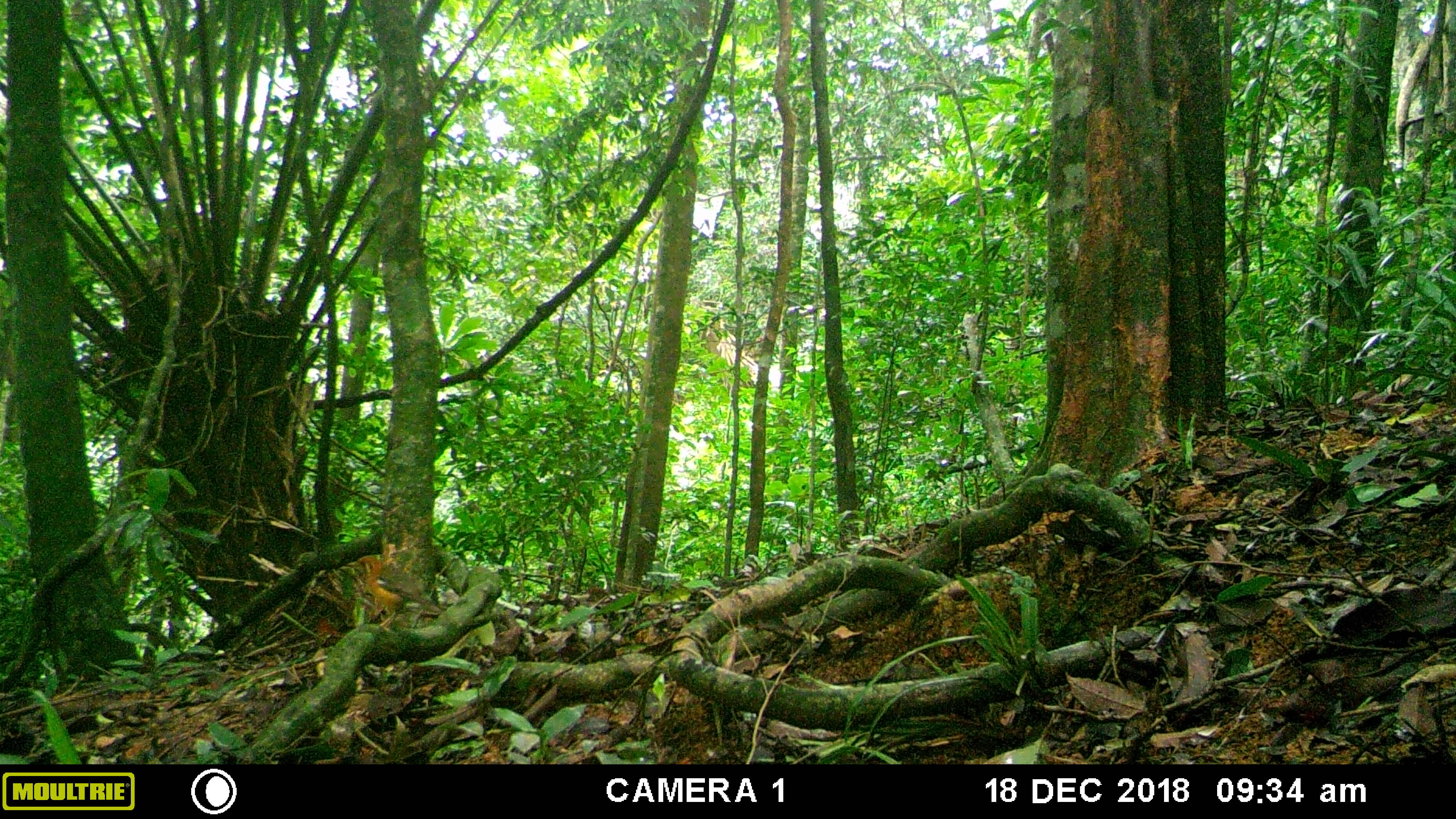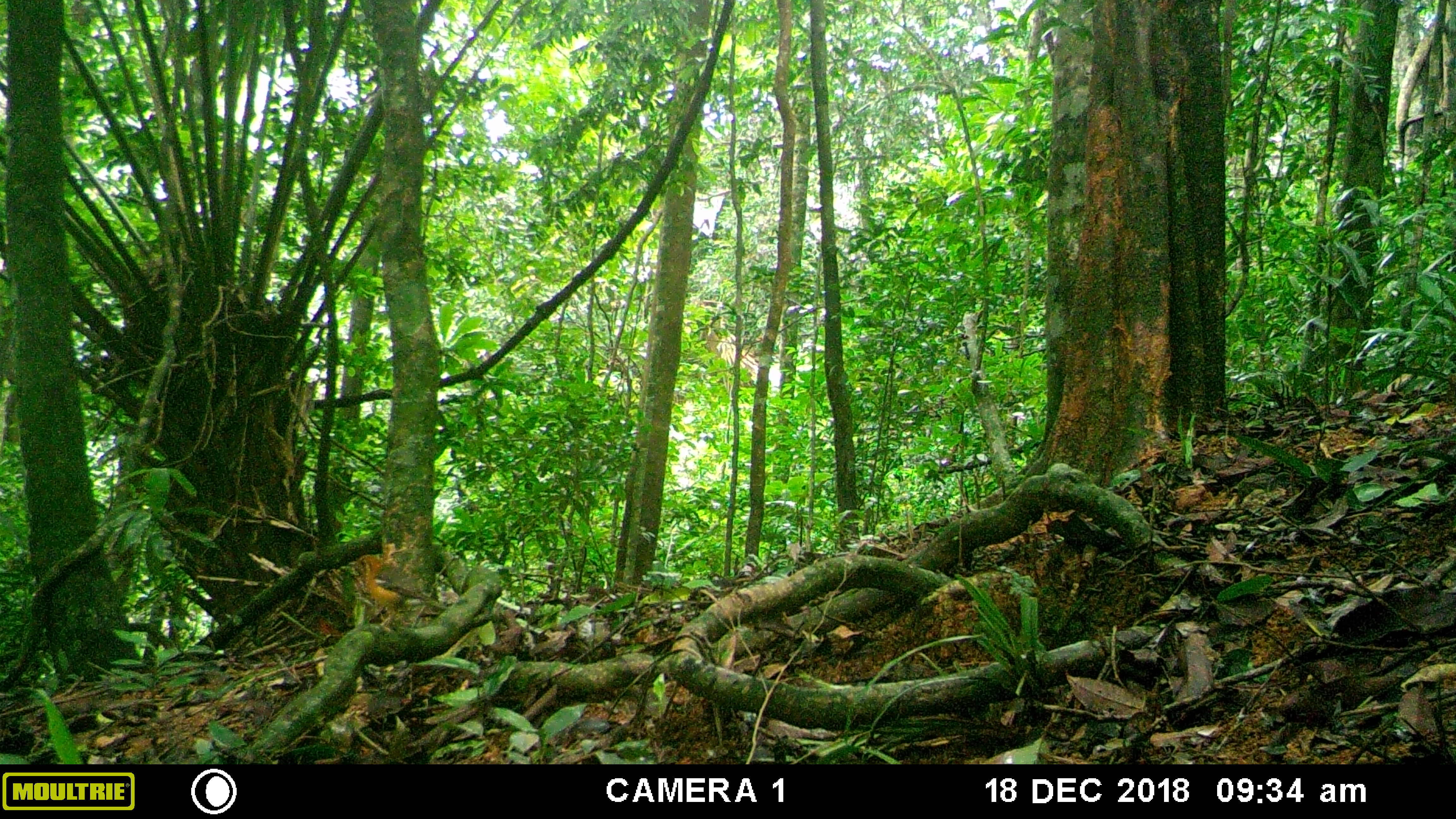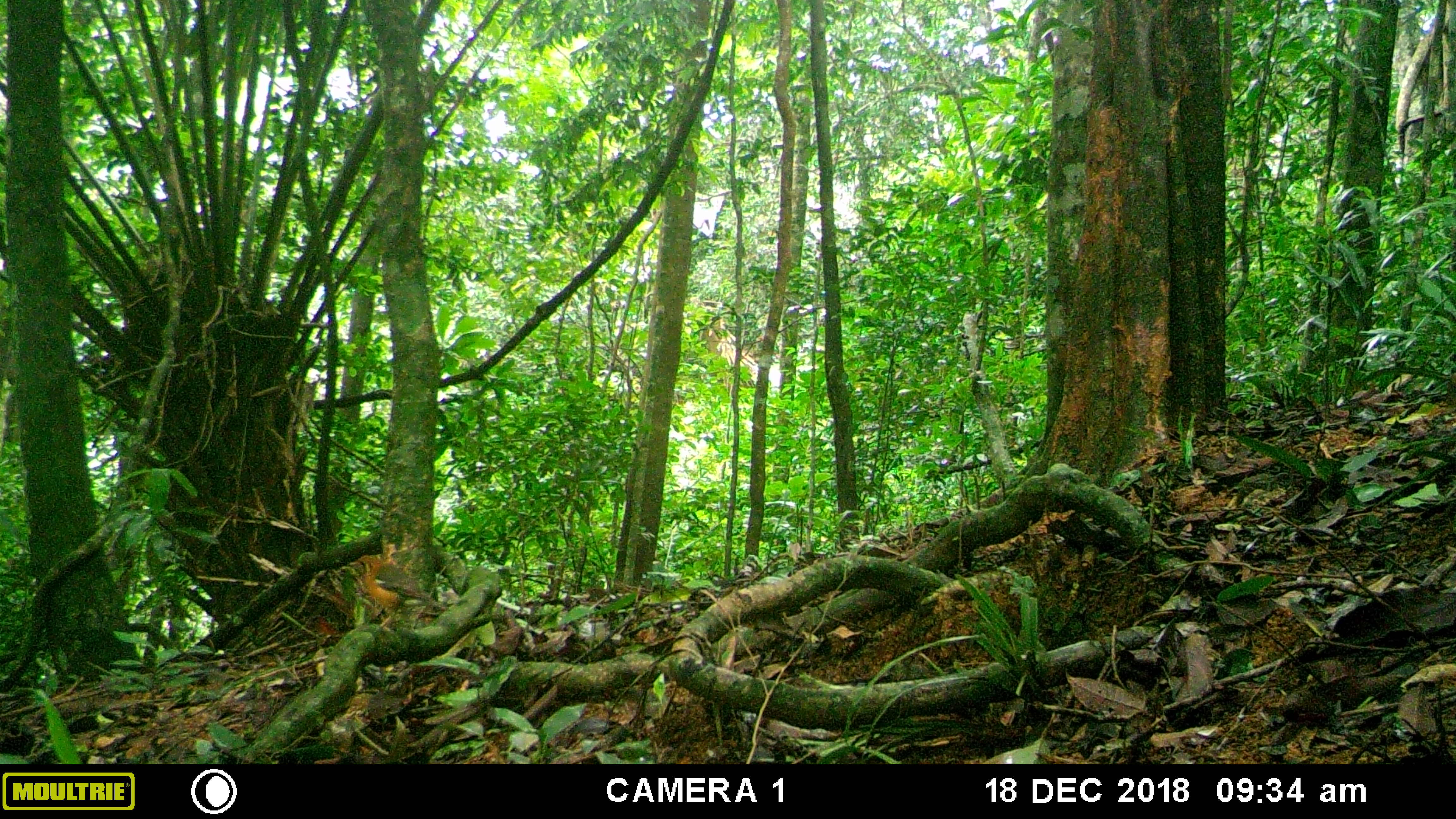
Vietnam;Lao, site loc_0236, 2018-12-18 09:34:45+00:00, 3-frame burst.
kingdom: Animalia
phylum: Chordata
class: Aves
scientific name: Aves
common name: bird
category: unidentified bird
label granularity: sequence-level